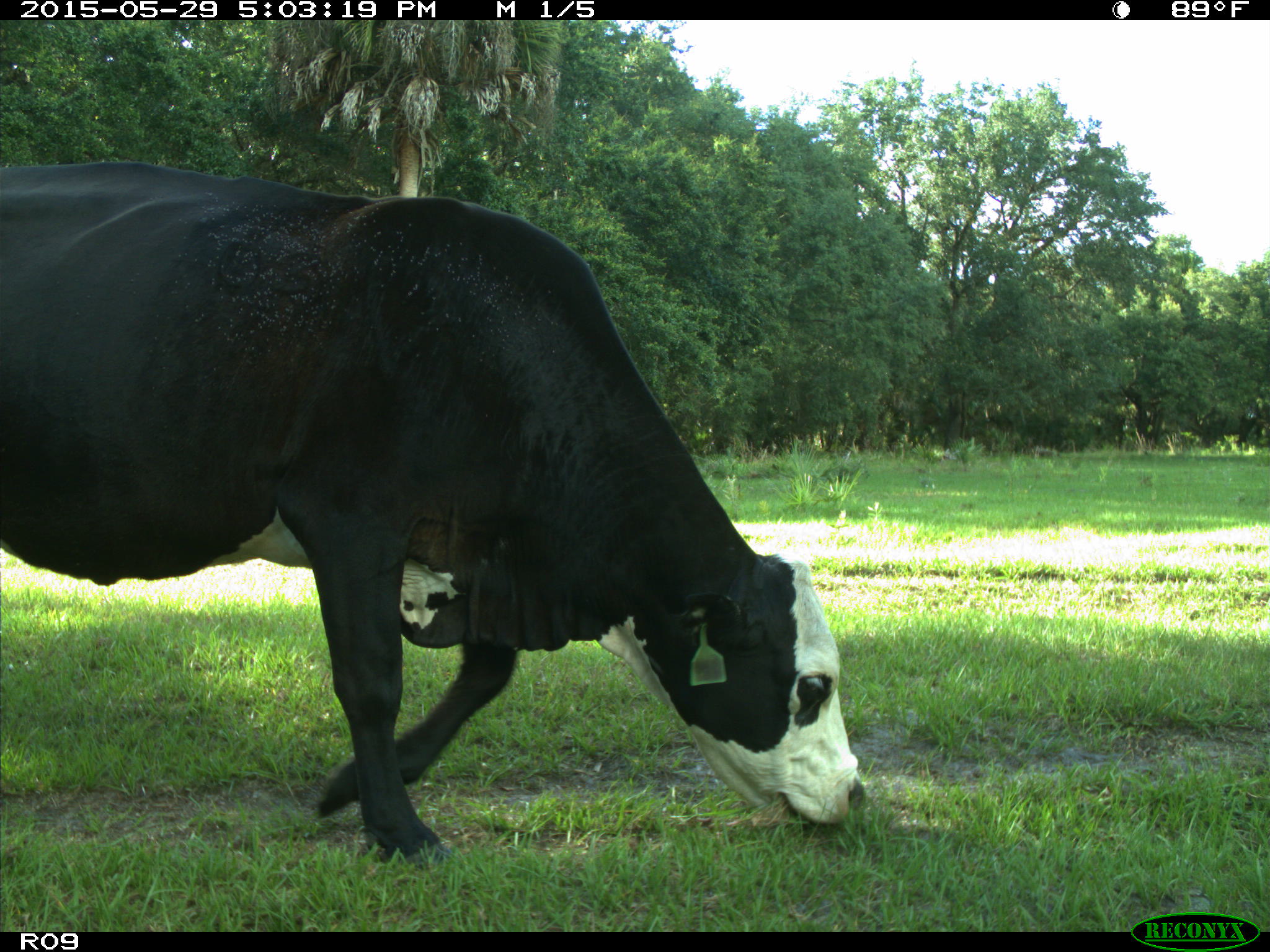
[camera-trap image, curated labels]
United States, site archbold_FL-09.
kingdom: Animalia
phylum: Chordata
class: Mammalia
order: Artiodactyla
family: Bovidae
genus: Bos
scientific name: Bos taurus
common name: domestic cow